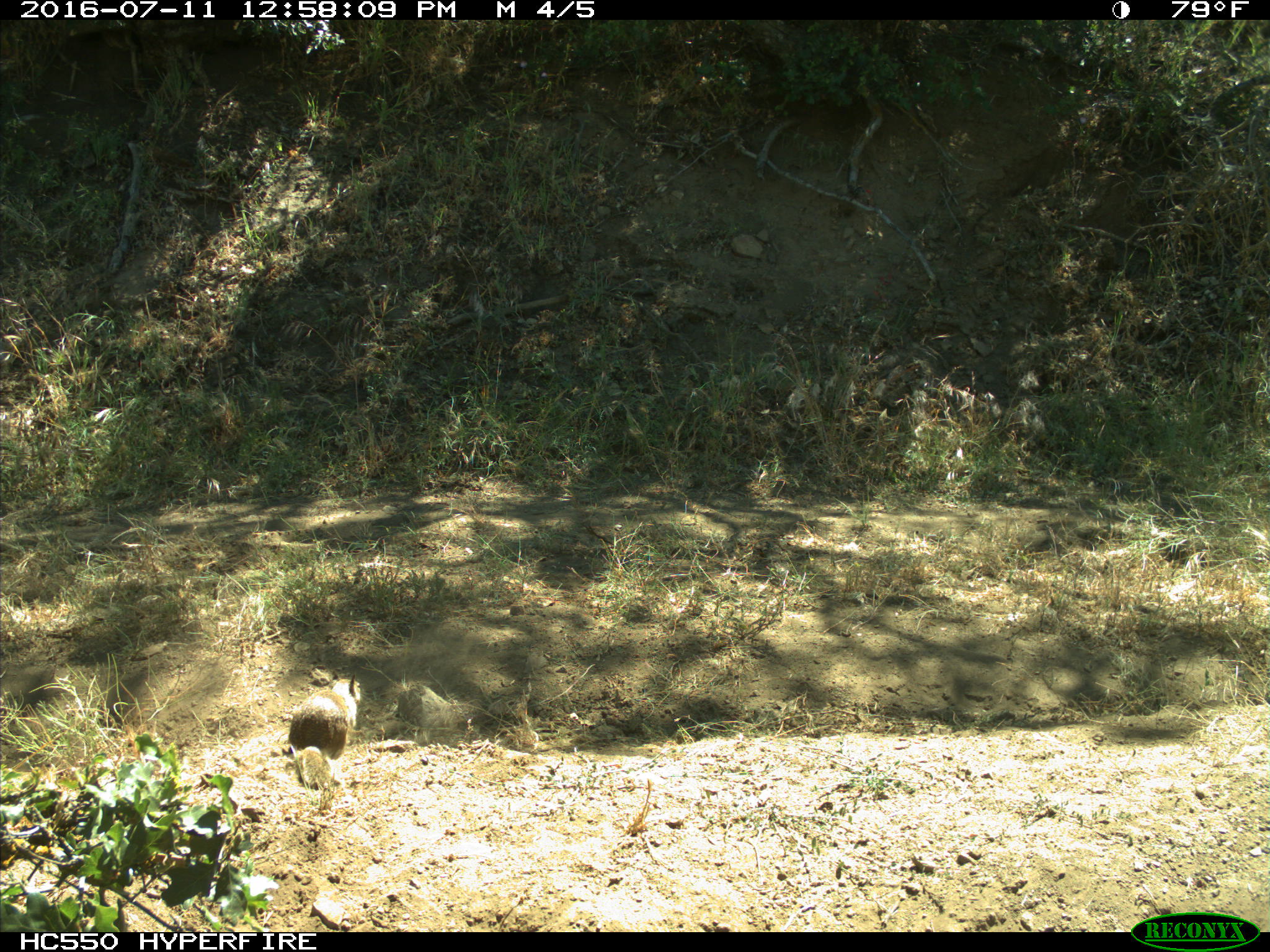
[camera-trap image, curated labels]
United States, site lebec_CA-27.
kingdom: Animalia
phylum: Chordata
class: Mammalia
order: Rodentia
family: Sciuridae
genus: Otospermophilus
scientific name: Otospermophilus beecheyi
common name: california ground squirrel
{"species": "Otospermophilus beecheyi (california ground squirrel)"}